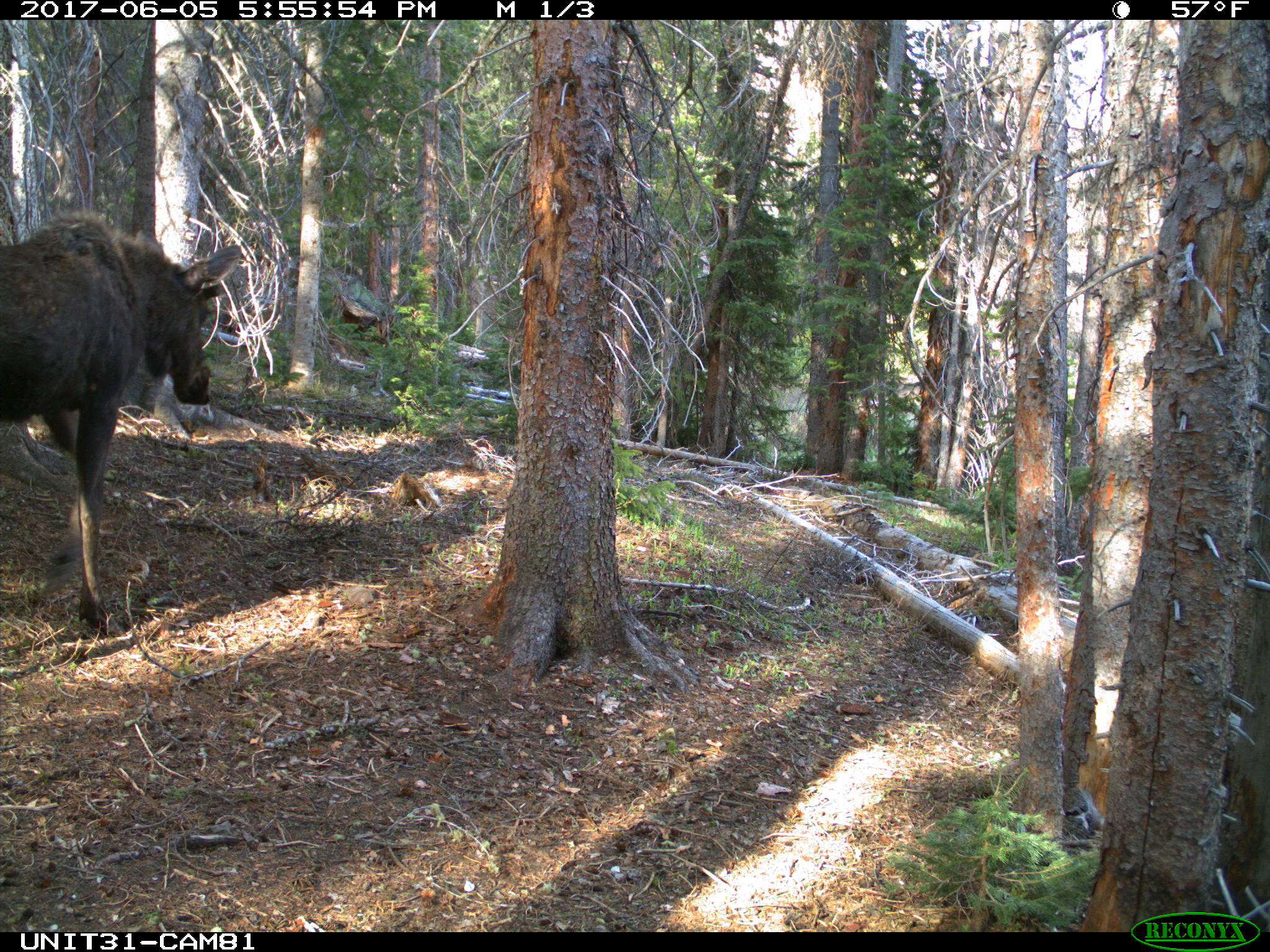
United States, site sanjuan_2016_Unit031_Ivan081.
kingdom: Animalia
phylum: Chordata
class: Mammalia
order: Artiodactyla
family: Cervidae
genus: Alces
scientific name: Alces alces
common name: moose